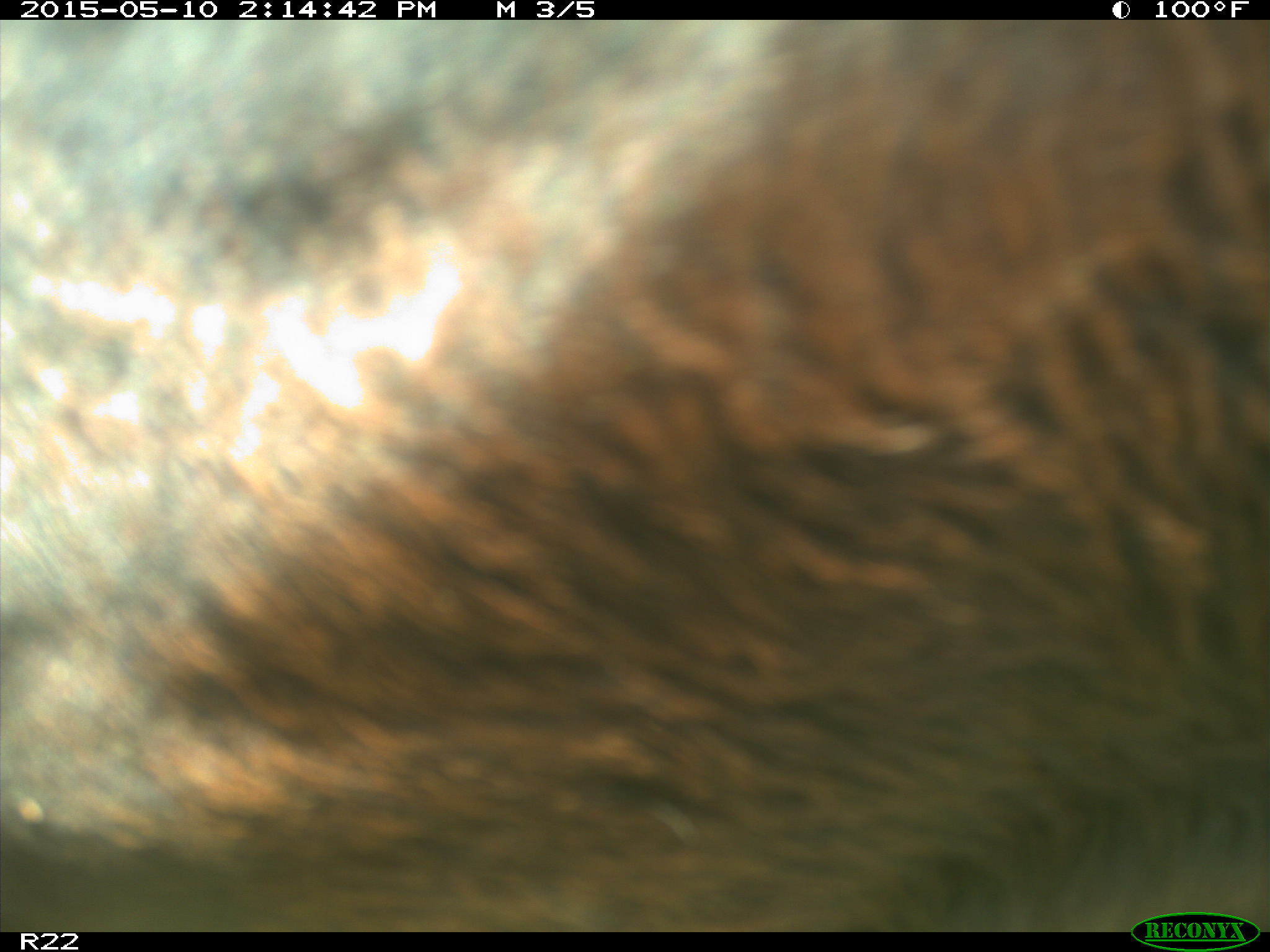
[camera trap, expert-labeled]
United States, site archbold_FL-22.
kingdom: Animalia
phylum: Chordata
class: Mammalia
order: Artiodactyla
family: Bovidae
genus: Bos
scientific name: Bos taurus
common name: domestic cow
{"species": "Bos taurus (domestic cow)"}